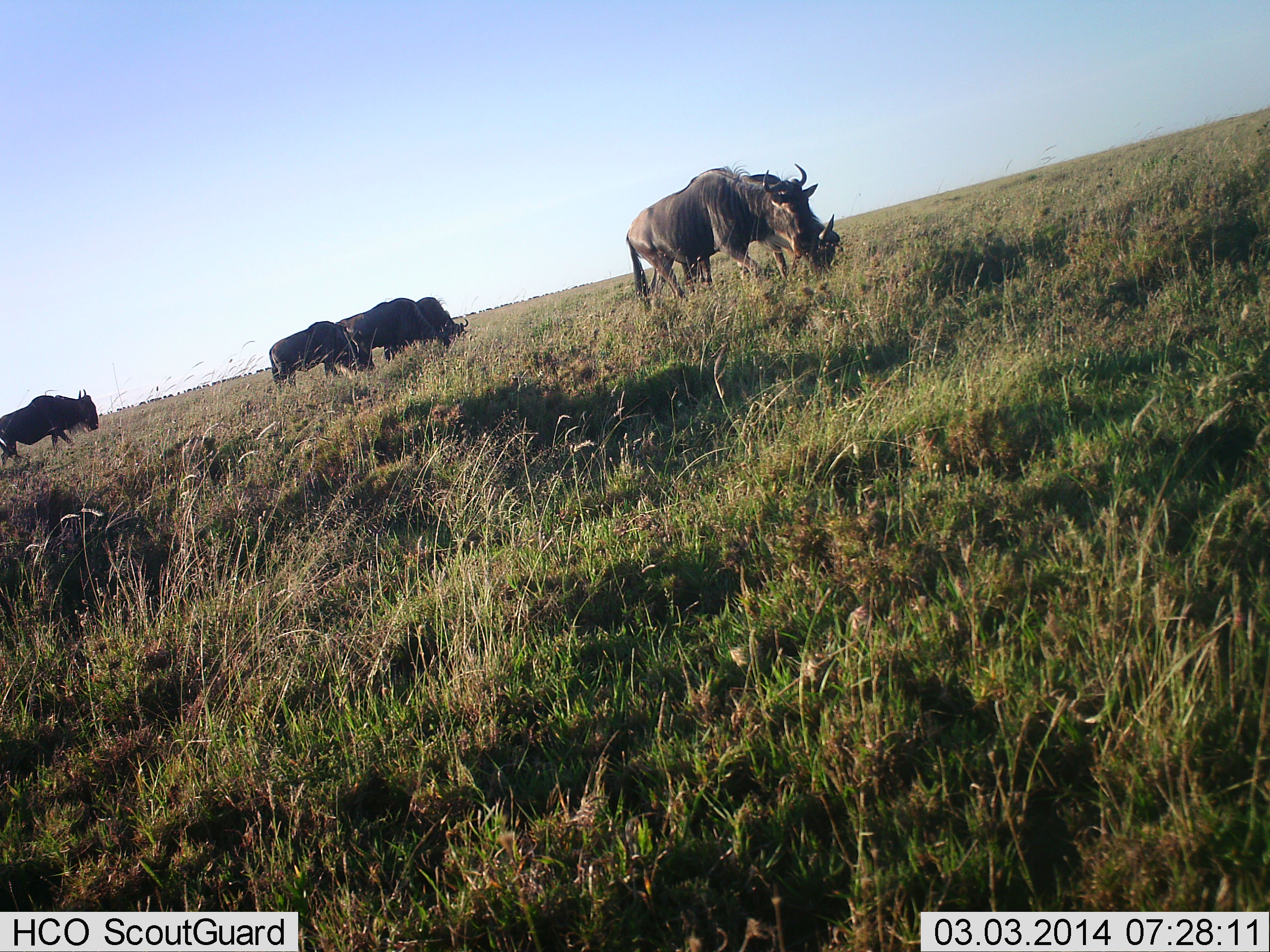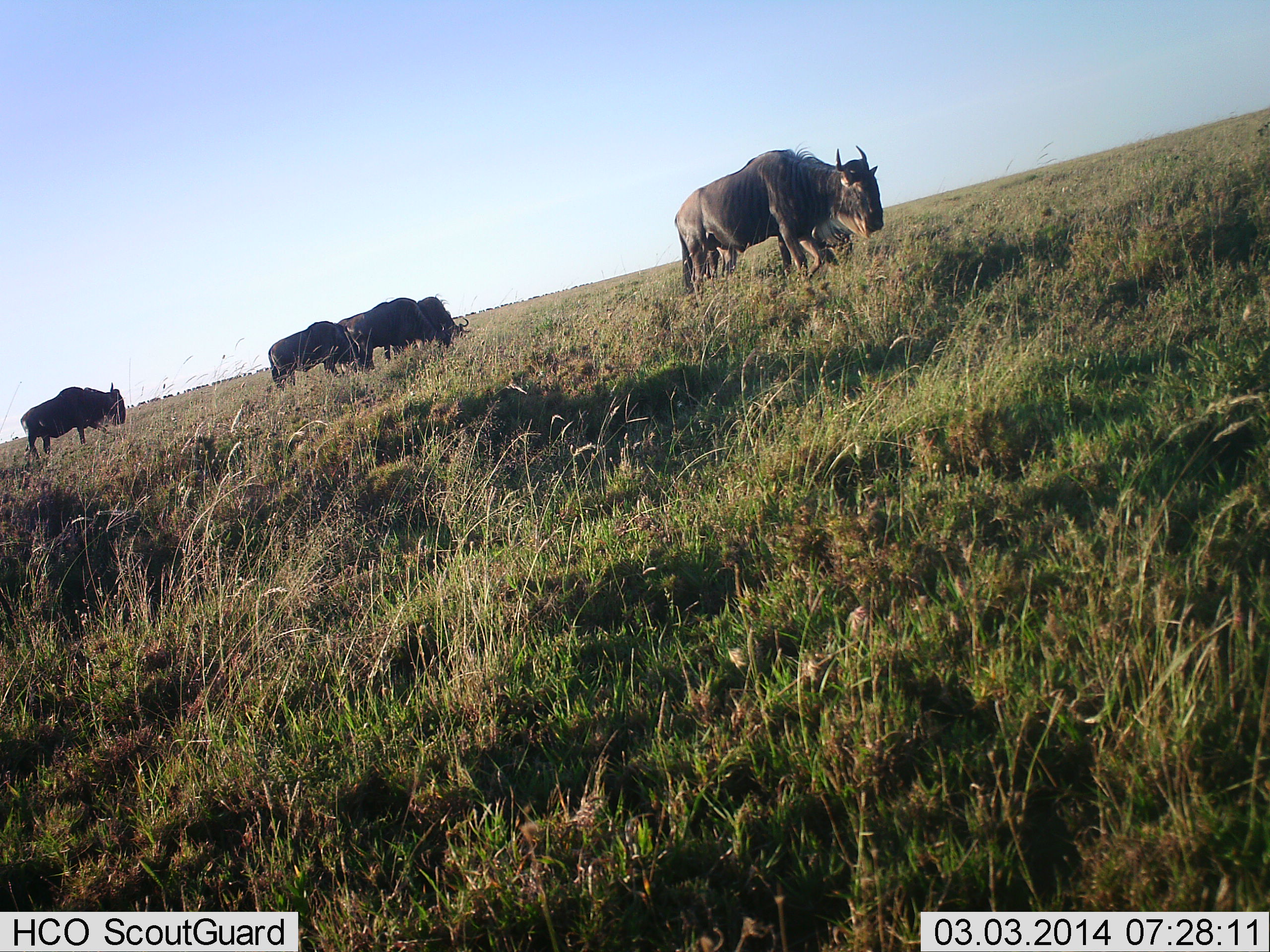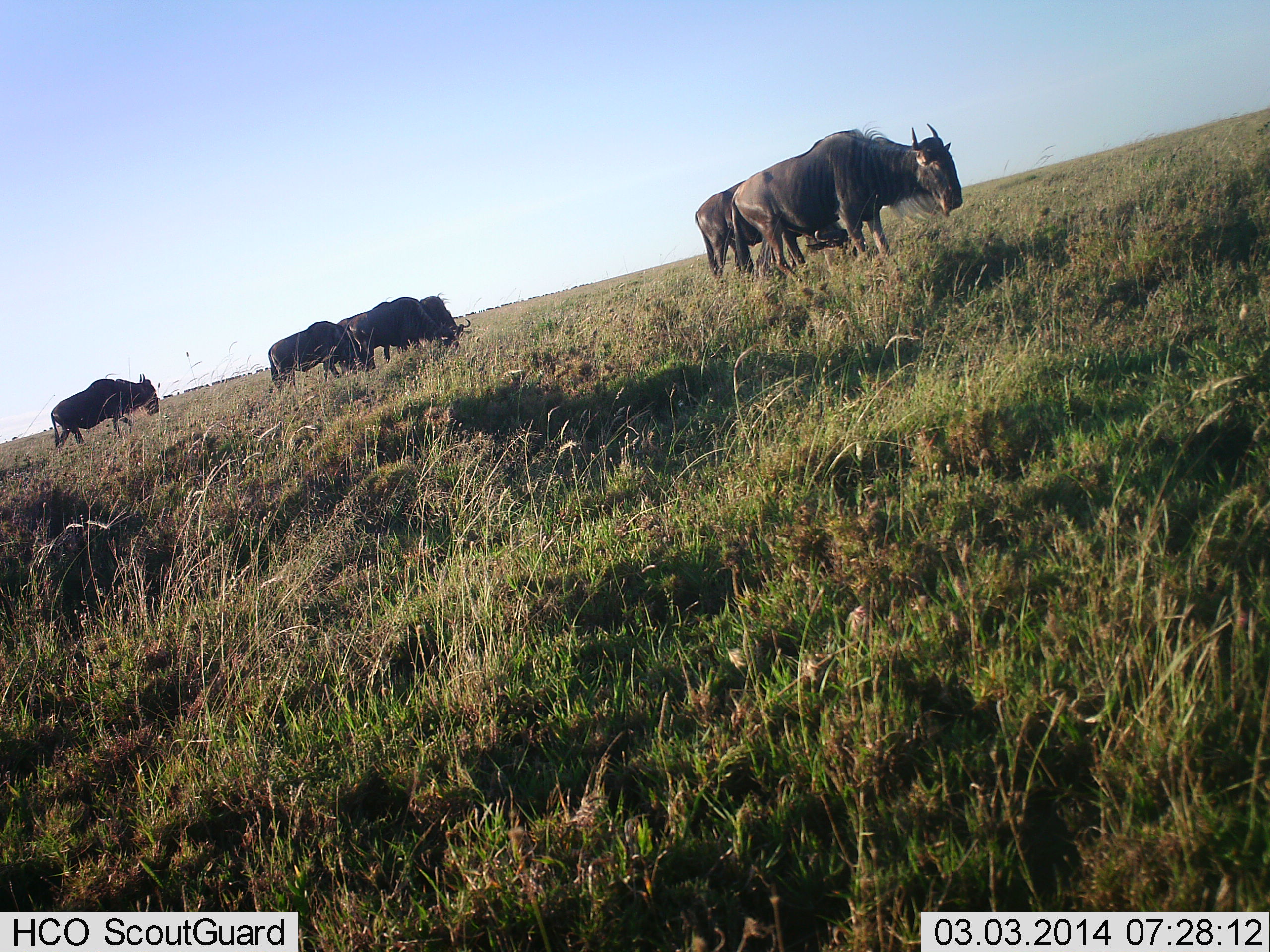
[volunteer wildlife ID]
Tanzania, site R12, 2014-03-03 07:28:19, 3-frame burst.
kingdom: Animalia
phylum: Chordata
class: Mammalia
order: Artiodactyla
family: Bovidae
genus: Connochaetes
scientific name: Connochaetes taurinus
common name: blue wildebeest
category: wildebeest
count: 6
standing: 20%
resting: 10%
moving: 80%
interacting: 0%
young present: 0%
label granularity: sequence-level